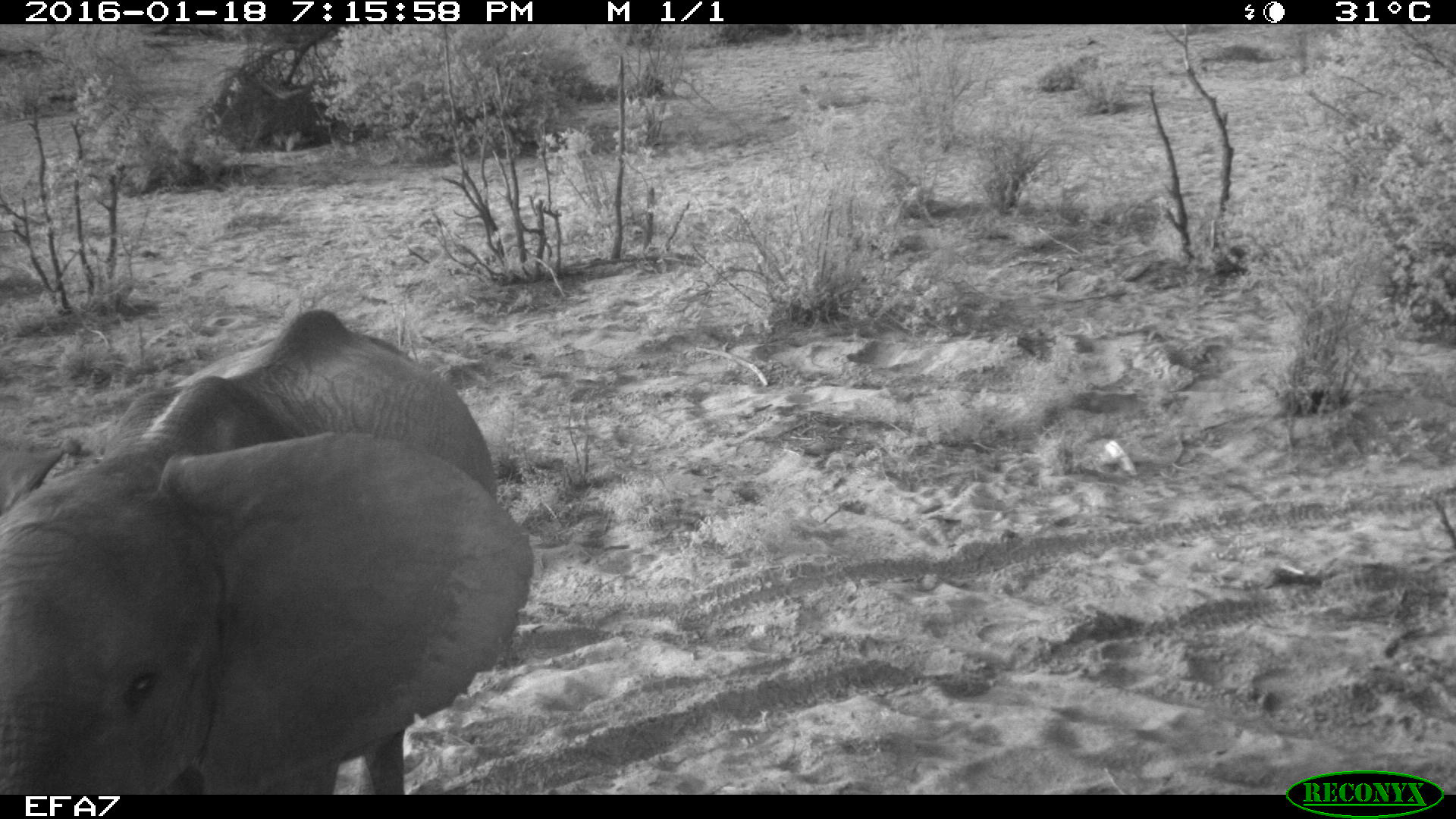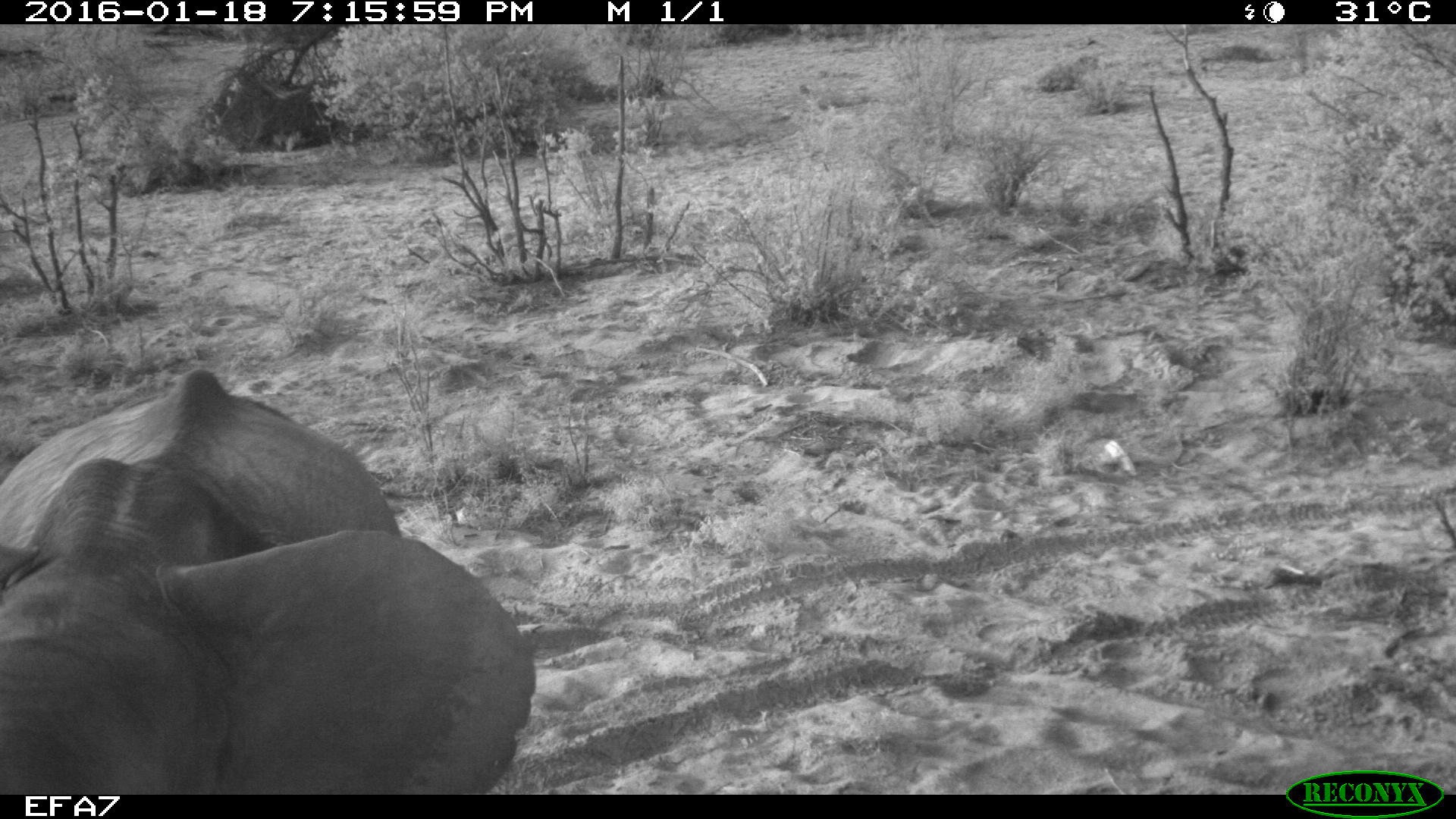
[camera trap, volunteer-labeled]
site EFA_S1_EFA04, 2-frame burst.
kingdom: Animalia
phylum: Chordata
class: Mammalia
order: Proboscidea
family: Elephantidae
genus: Loxodonta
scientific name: Loxodonta africana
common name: african bush elephant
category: elephant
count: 1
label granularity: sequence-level